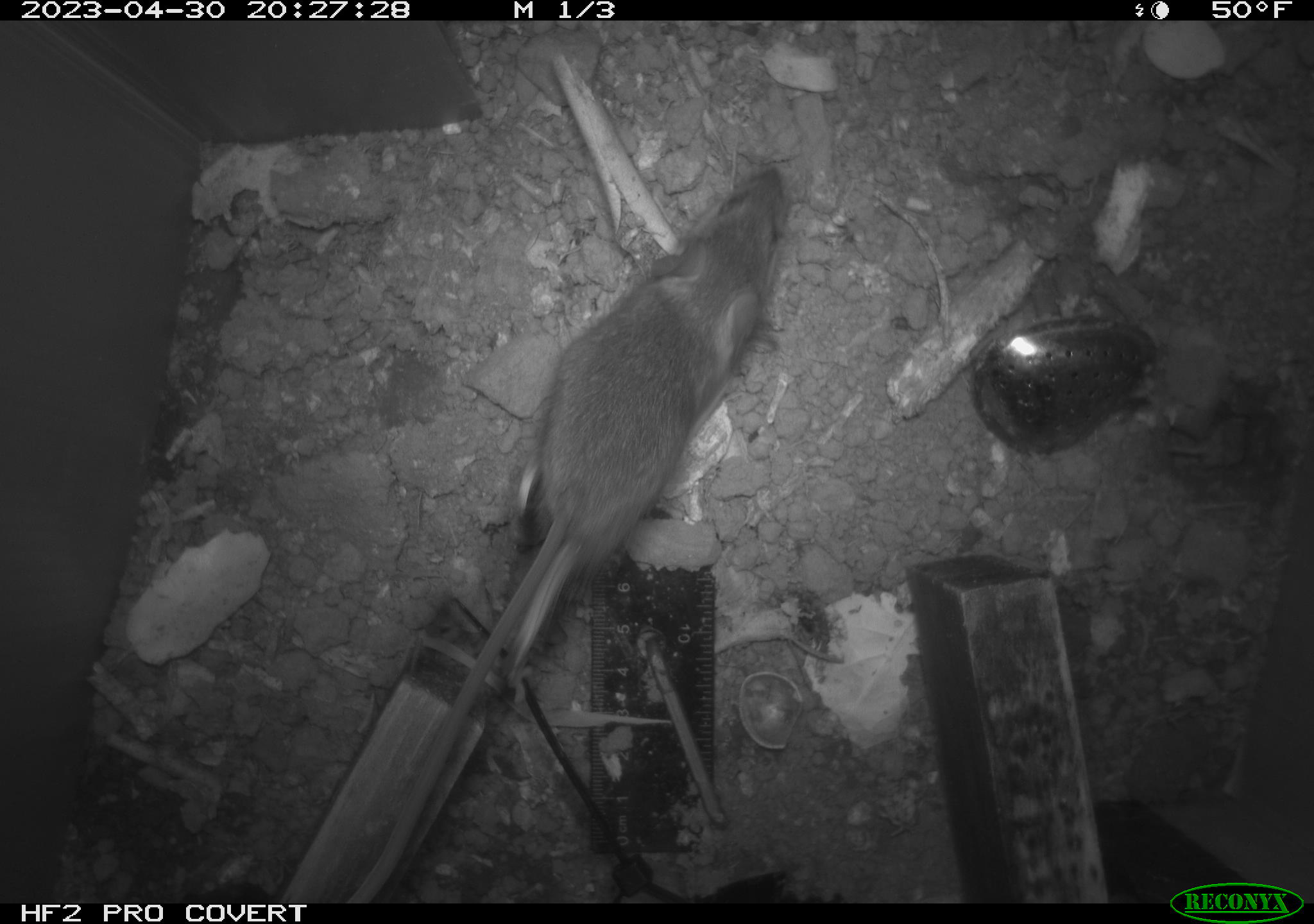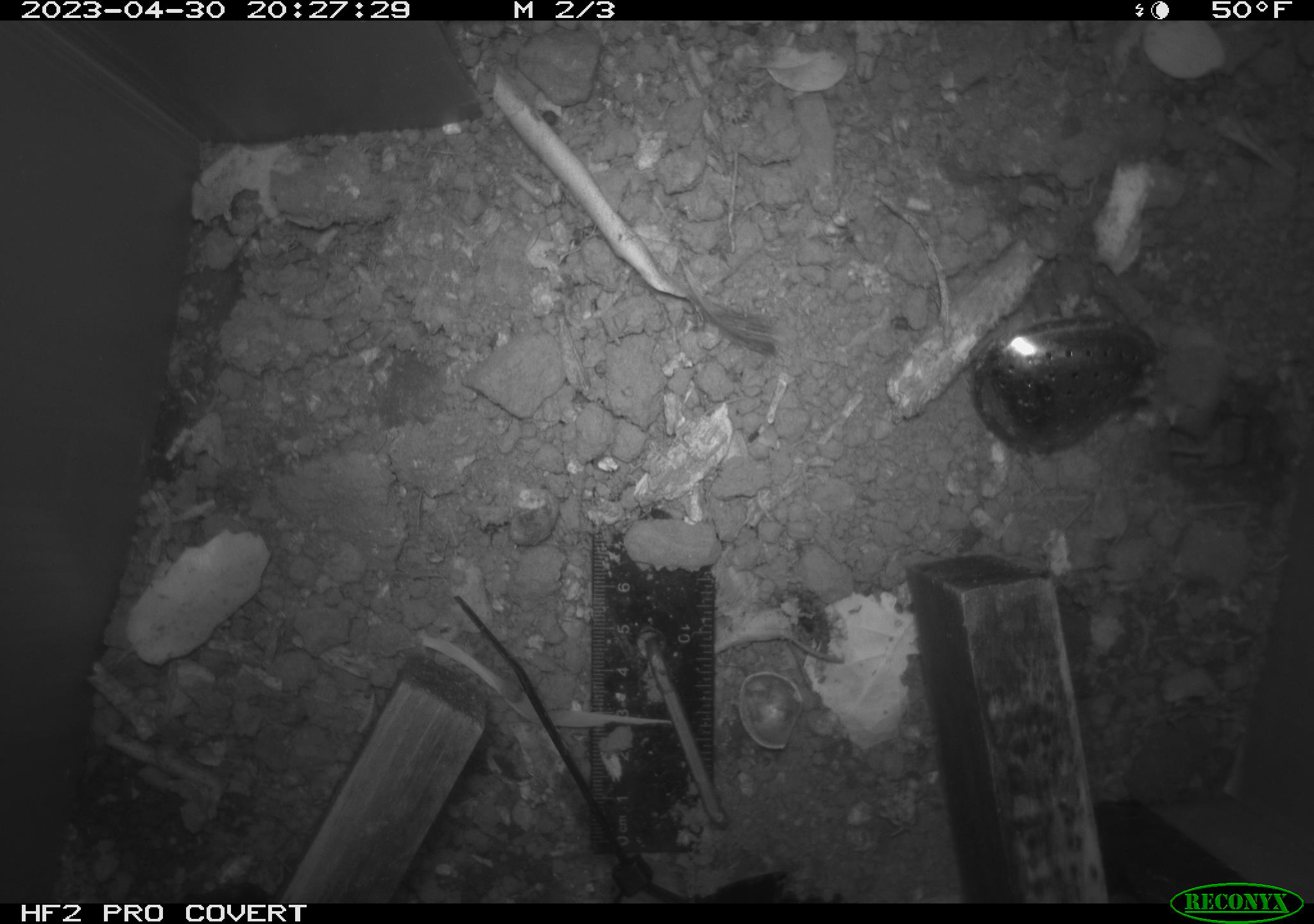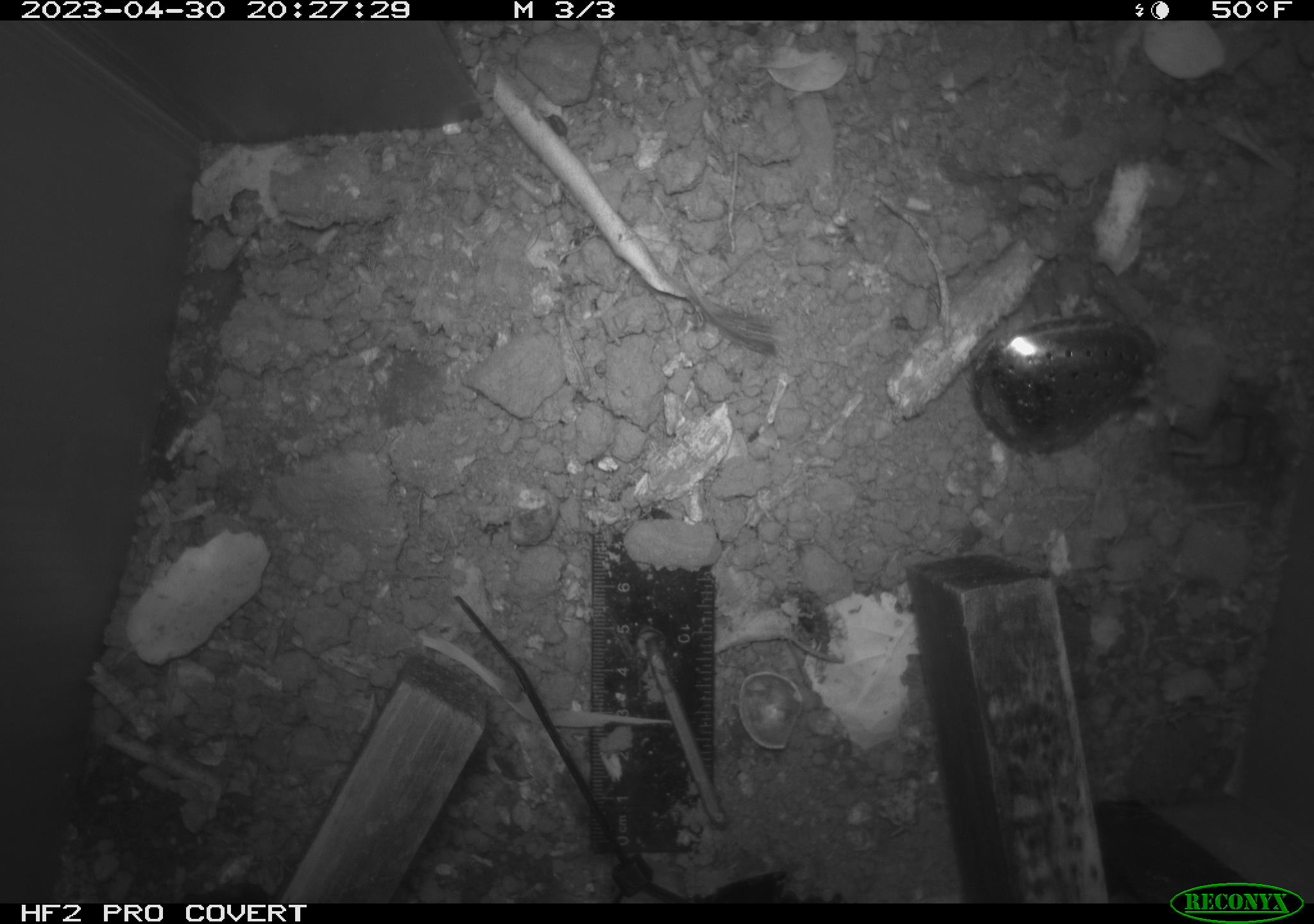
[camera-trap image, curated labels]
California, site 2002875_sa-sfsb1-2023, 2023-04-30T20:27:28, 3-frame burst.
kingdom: Animalia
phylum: Chordata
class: Mammalia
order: Rodentia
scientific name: Rodentia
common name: mouse species